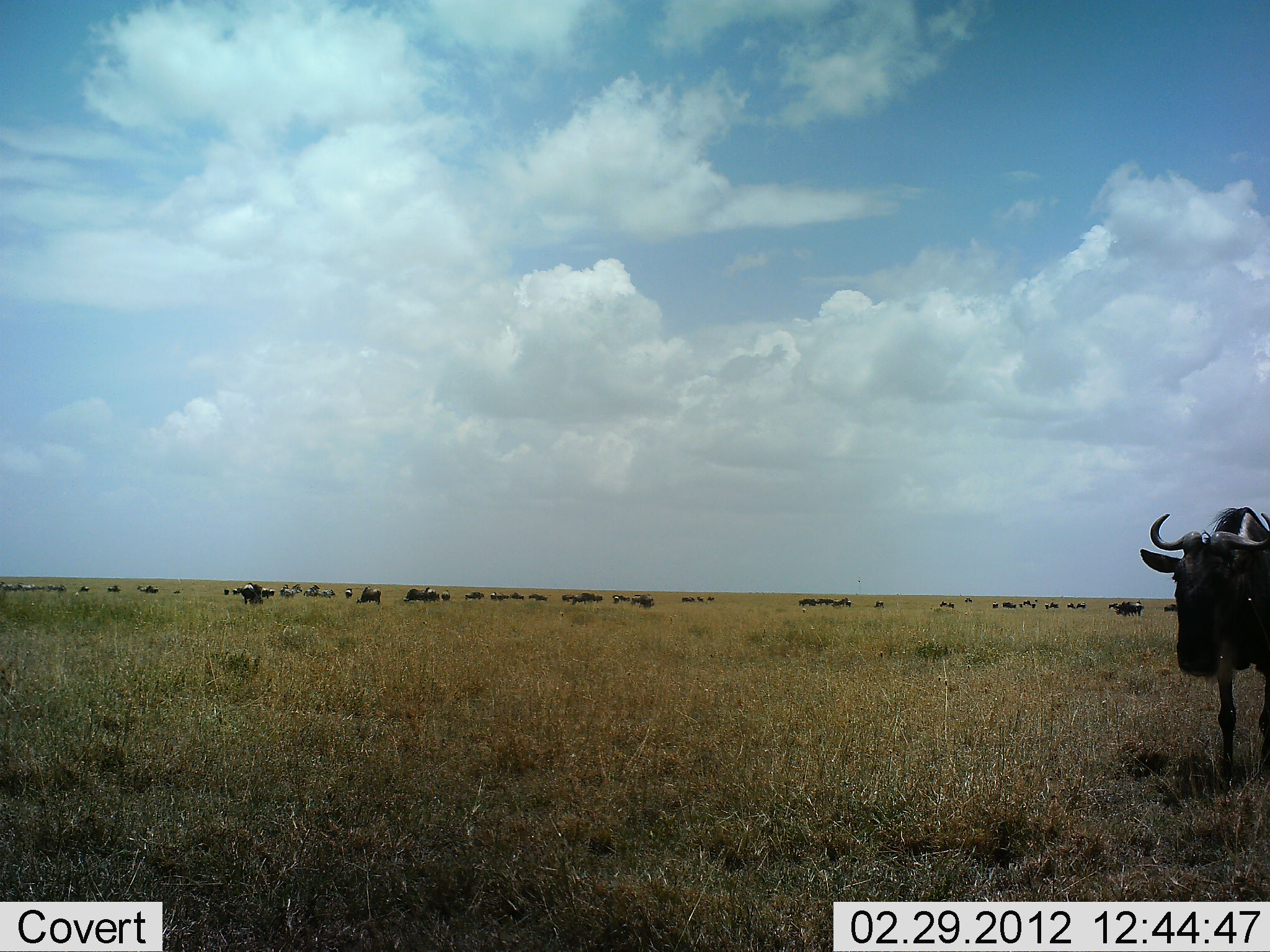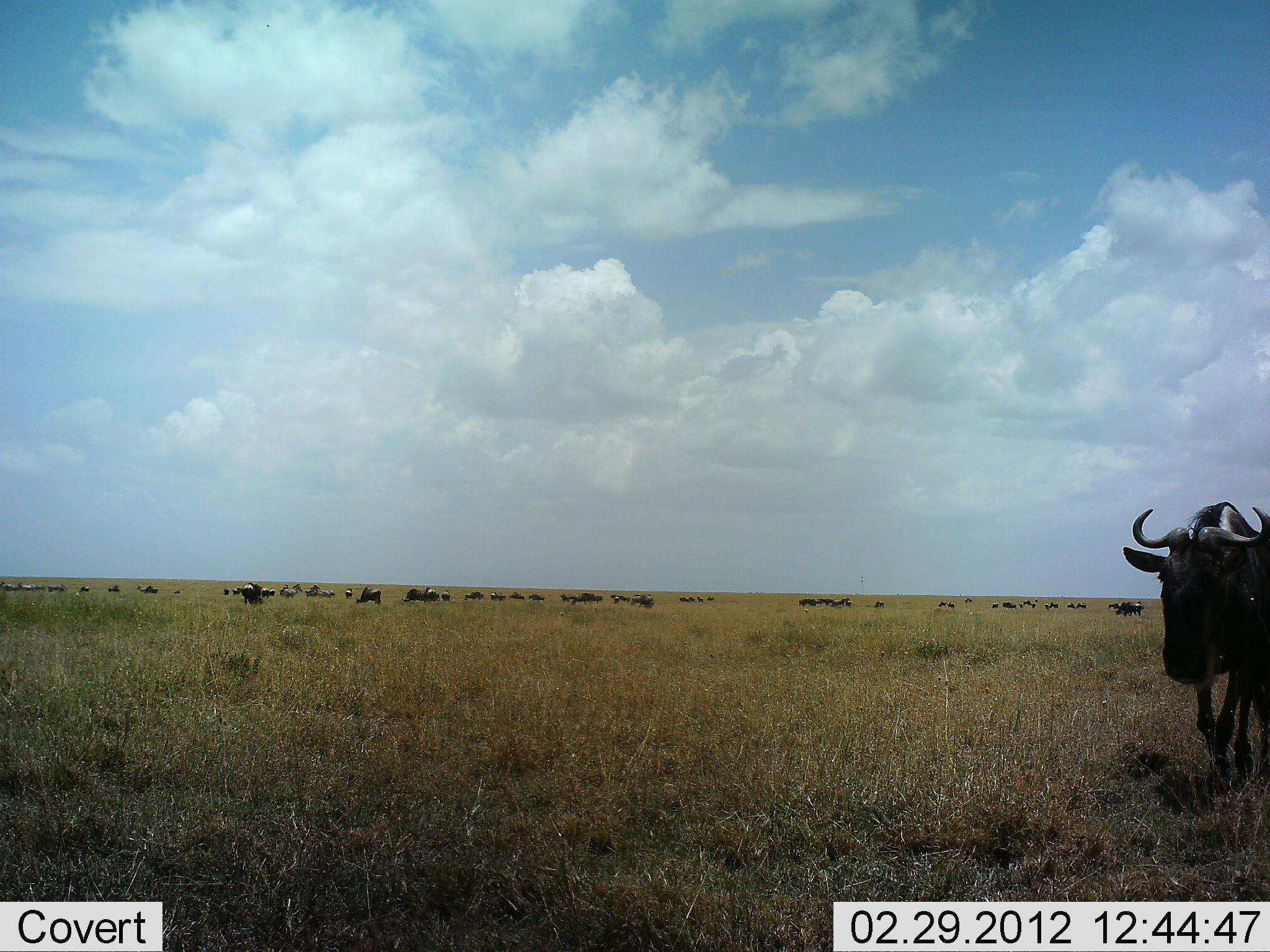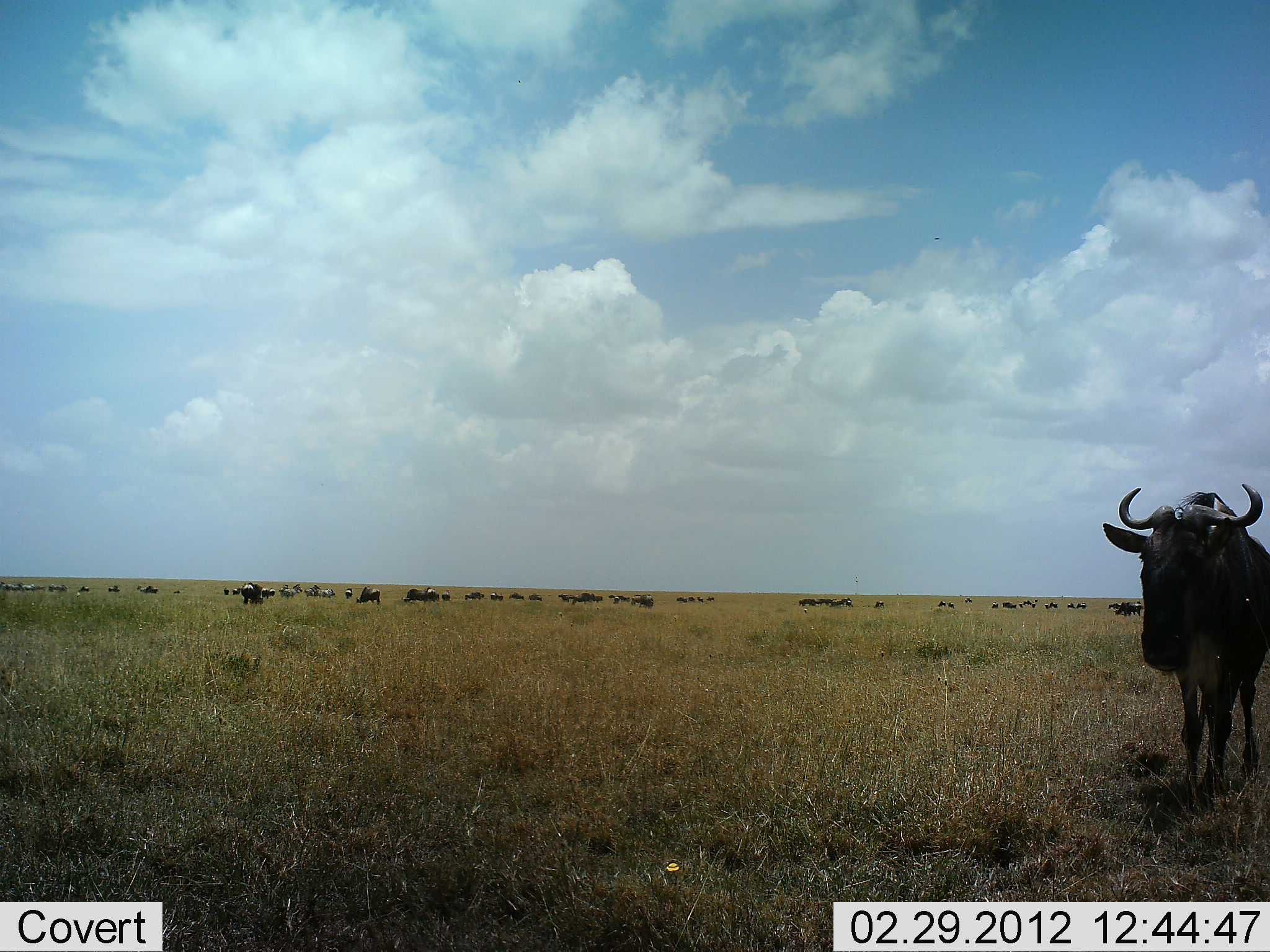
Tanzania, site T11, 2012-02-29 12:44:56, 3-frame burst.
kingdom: Animalia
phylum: Chordata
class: Mammalia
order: Artiodactyla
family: Bovidae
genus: Connochaetes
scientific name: Connochaetes taurinus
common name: blue wildebeest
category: wildebeest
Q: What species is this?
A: Wildebeest (blue wildebeest) (Connochaetes taurinus).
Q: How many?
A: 11-50.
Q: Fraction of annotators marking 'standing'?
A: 56%.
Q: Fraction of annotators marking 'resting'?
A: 6%.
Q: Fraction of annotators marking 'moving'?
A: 94%.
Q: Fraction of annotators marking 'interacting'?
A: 0%.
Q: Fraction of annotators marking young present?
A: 0%.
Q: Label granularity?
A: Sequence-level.